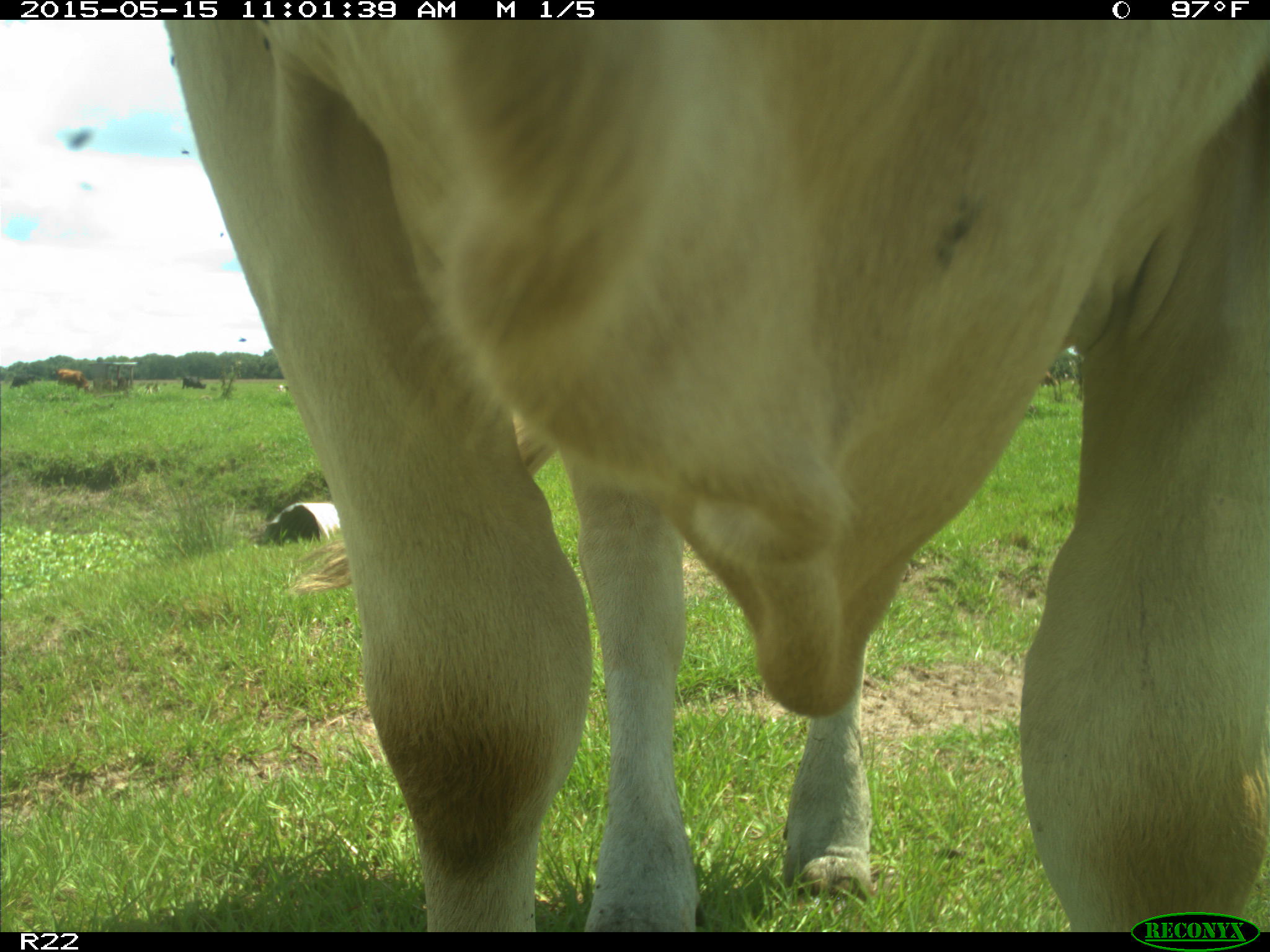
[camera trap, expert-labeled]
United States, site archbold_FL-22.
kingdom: Animalia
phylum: Chordata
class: Mammalia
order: Artiodactyla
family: Bovidae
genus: Bos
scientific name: Bos taurus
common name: domestic cow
Bos taurus (domestic cow).